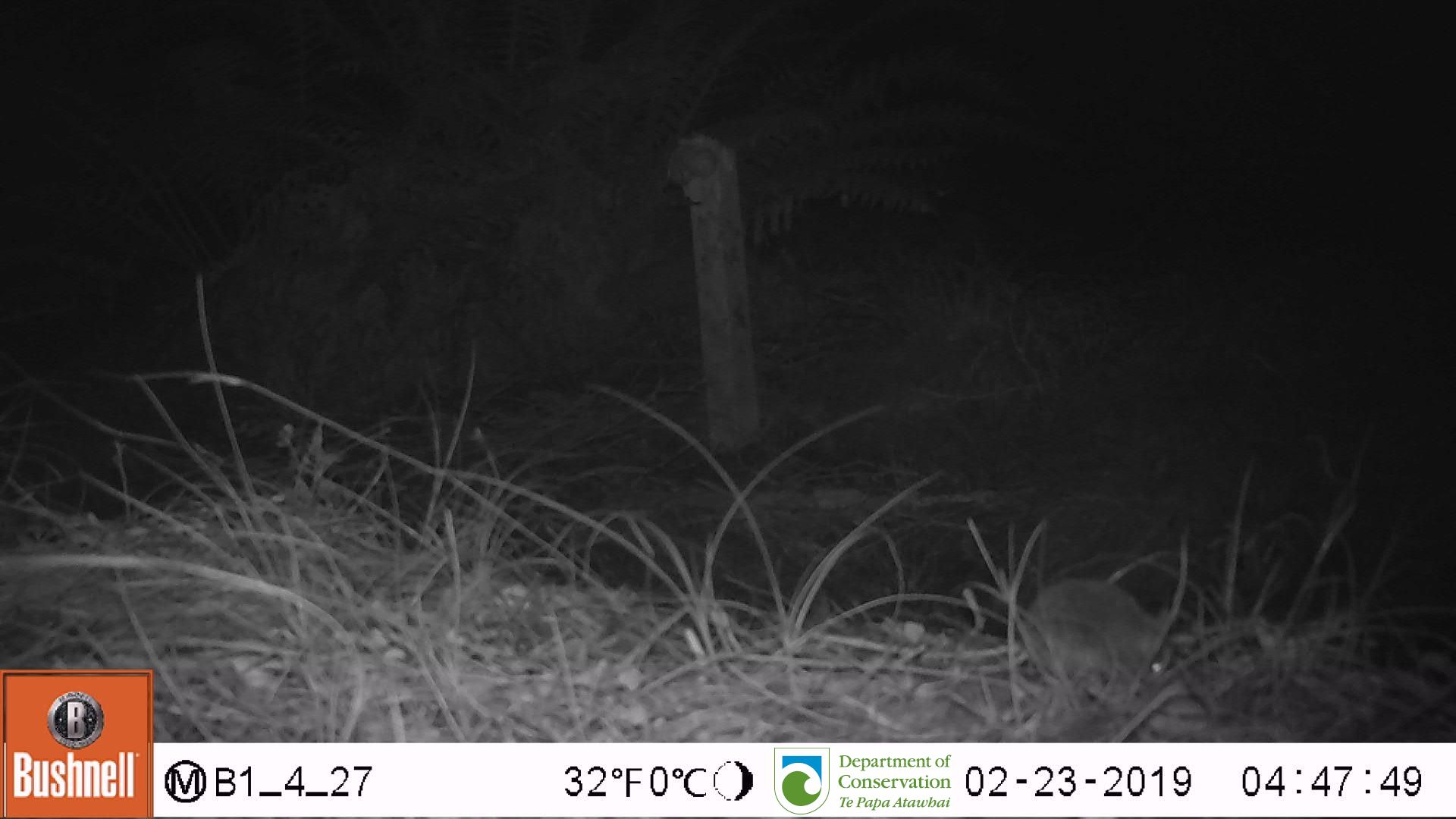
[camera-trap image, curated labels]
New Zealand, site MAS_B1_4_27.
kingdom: Animalia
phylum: Chordata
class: Mammalia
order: Rodentia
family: Muridae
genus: Mus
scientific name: Mus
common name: mouse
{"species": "mouse (Mus)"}